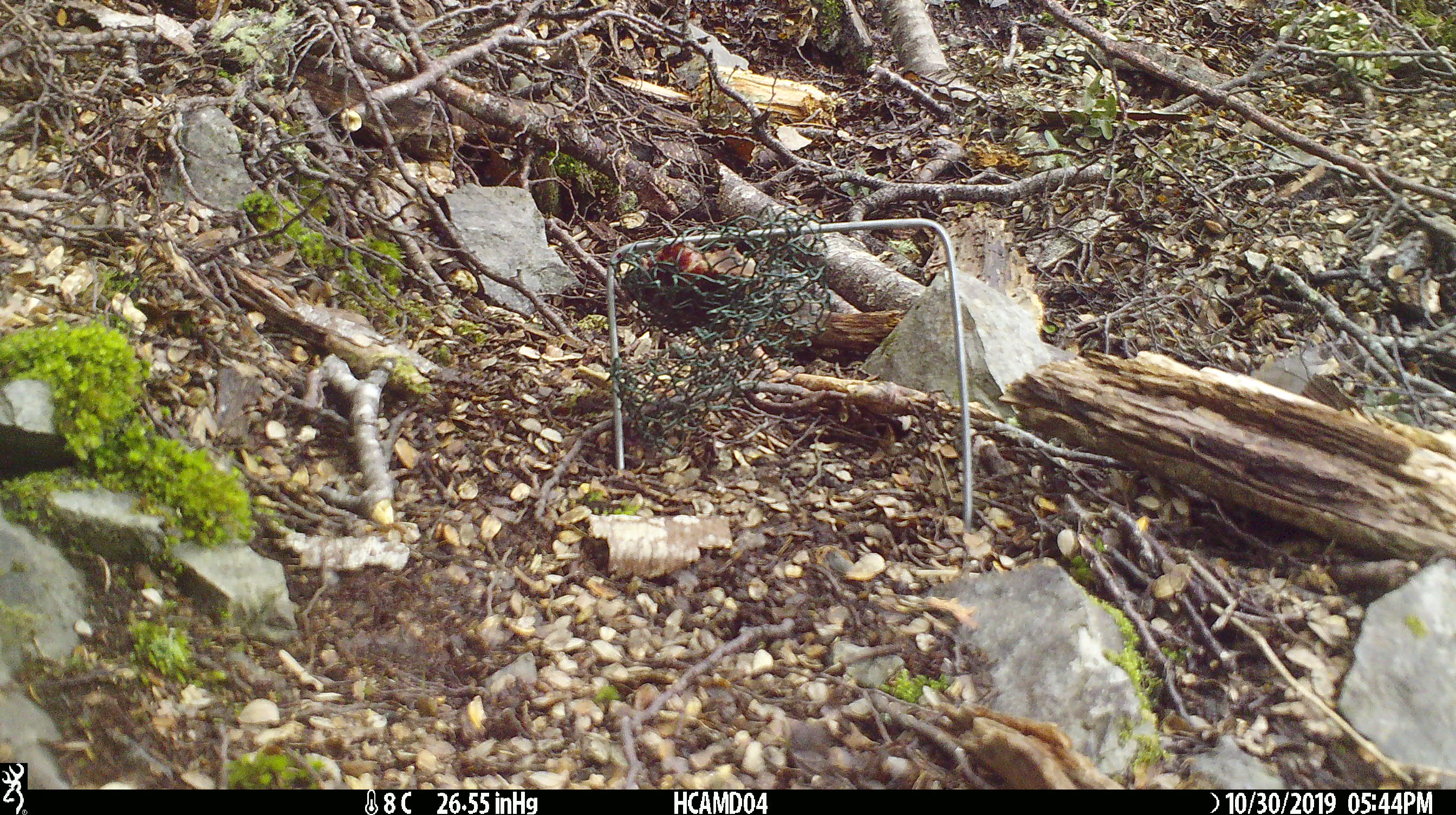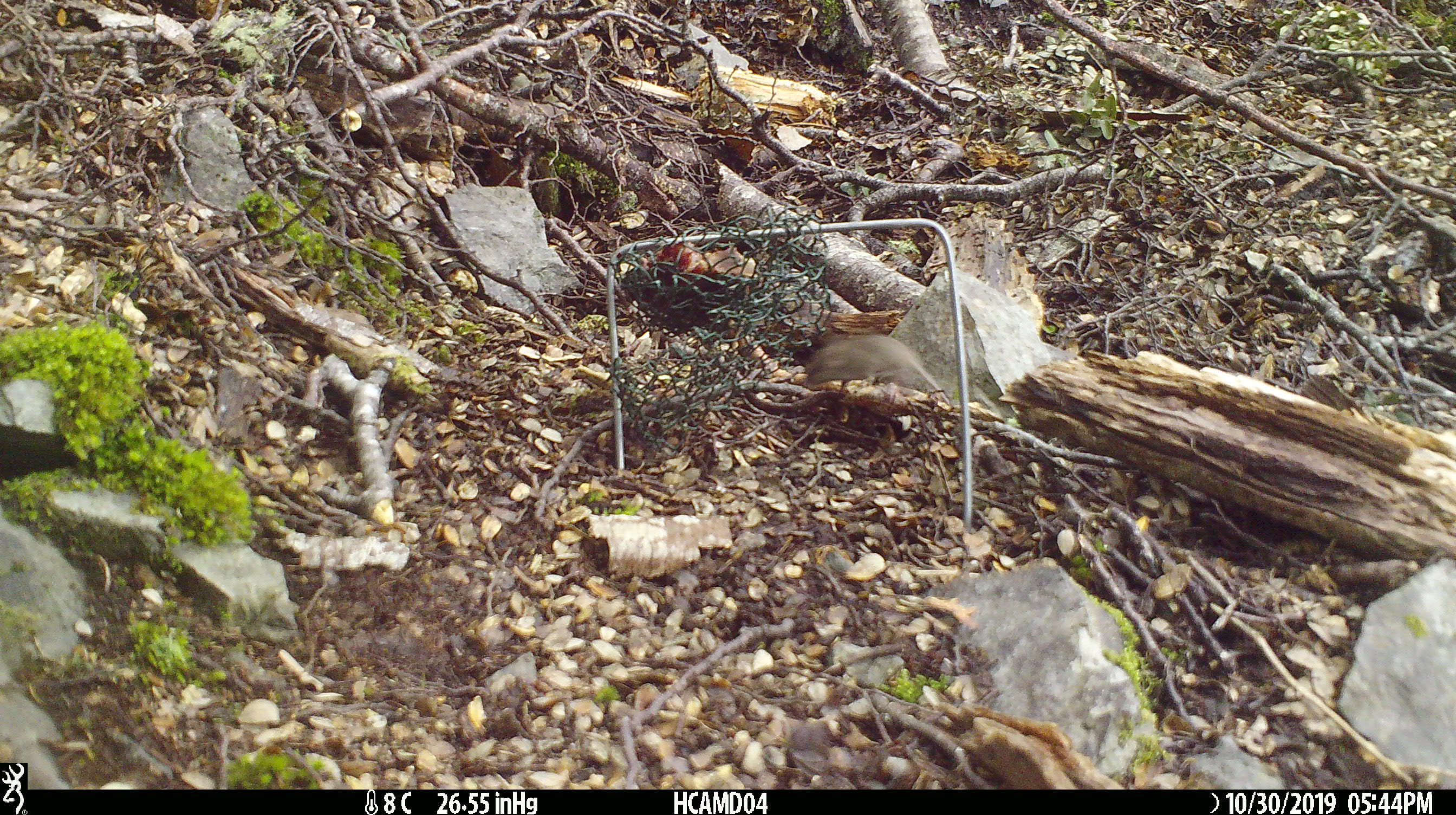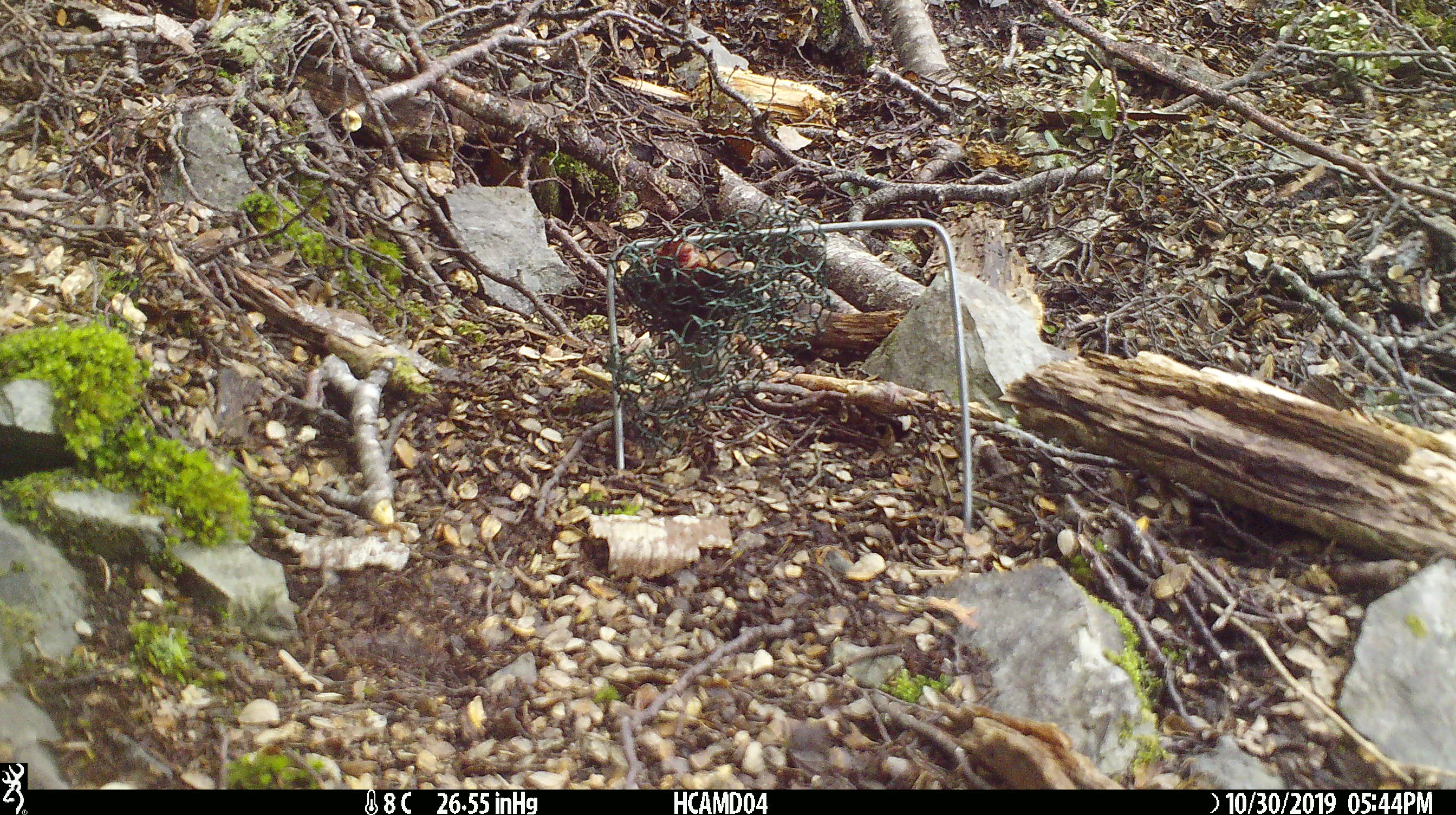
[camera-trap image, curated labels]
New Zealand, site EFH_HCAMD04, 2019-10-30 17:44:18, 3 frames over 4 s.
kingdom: Animalia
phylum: Chordata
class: Mammalia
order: Rodentia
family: Muridae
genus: Mus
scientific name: Mus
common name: mouse